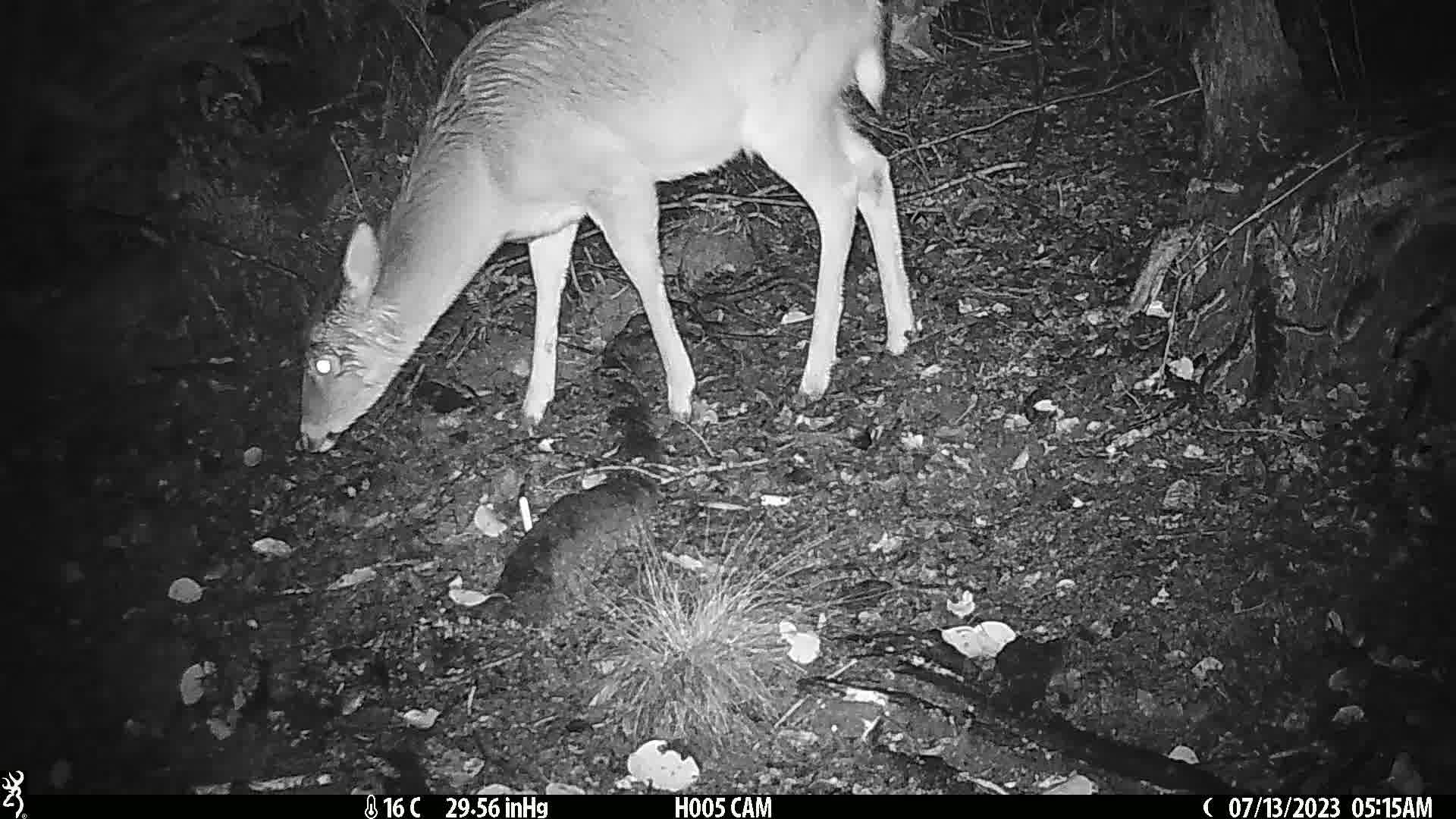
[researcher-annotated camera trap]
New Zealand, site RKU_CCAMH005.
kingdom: Animalia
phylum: Chordata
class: Mammalia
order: Artiodactyla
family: Cervidae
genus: Odocoileus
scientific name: Odocoileus virginianus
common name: white-tailed deer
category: white tailed deer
White tailed deer (white-tailed deer) (Odocoileus virginianus).